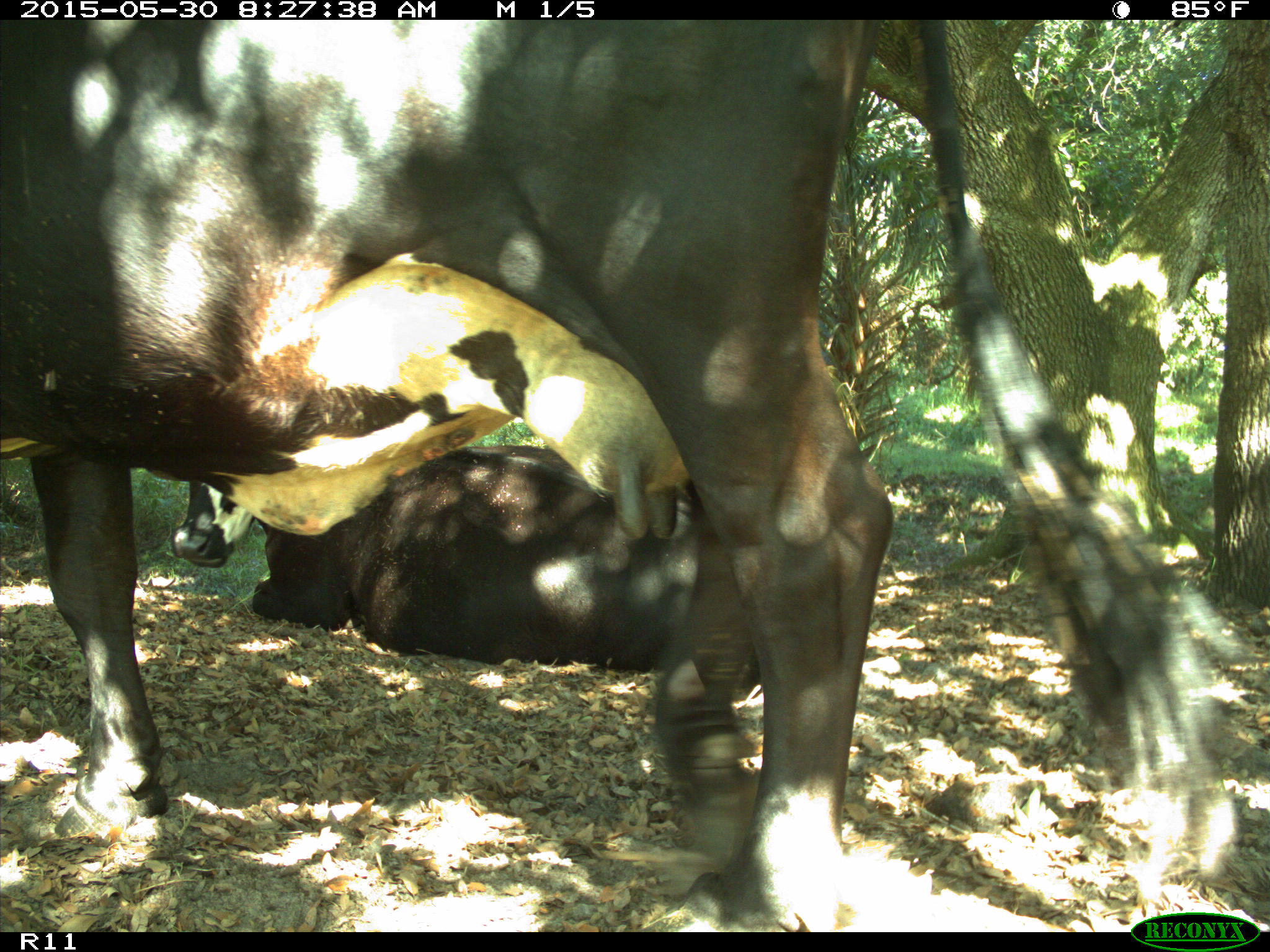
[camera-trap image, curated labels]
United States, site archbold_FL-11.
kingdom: Animalia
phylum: Chordata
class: Mammalia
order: Artiodactyla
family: Bovidae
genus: Bos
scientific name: Bos taurus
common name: domestic cow